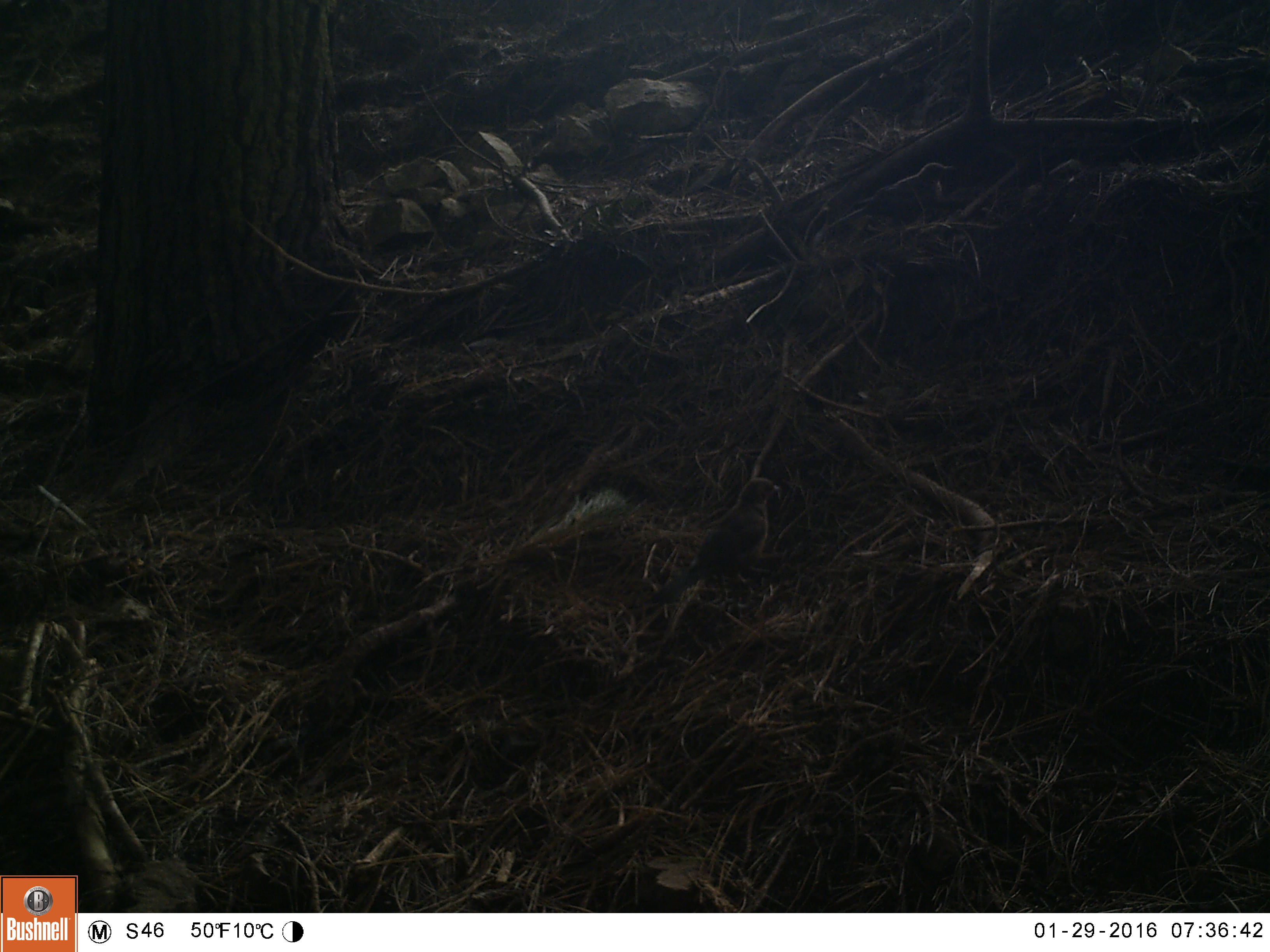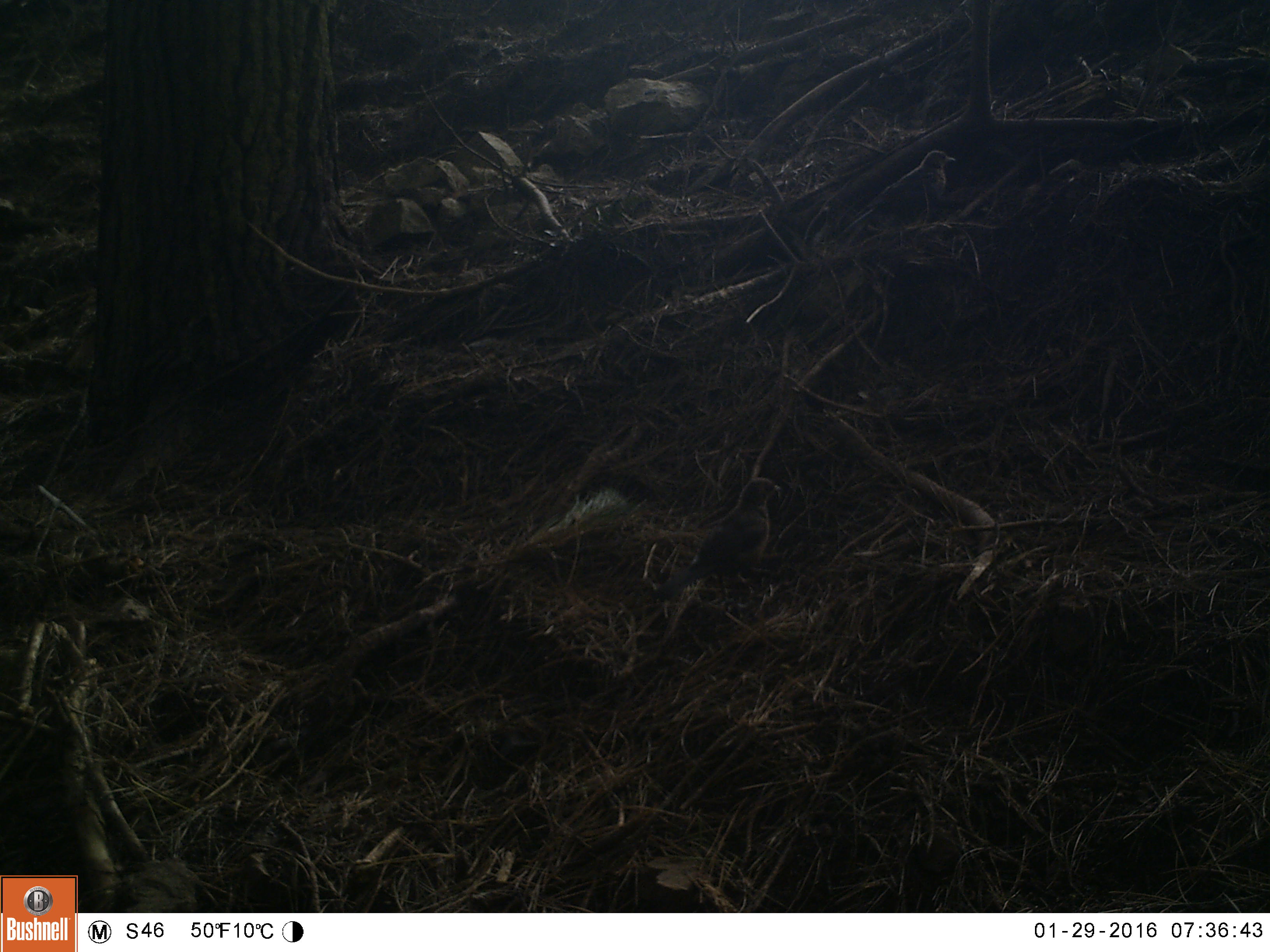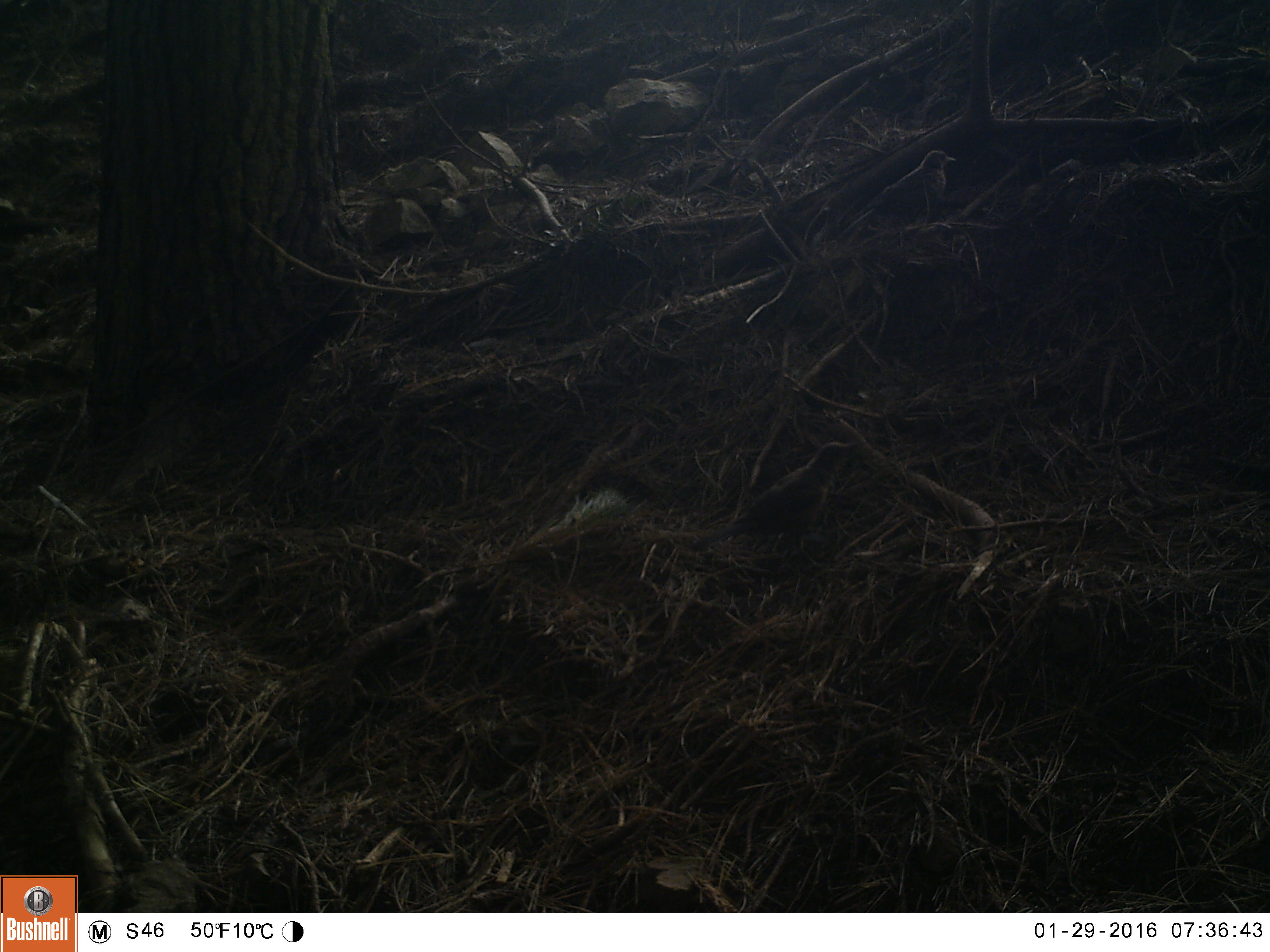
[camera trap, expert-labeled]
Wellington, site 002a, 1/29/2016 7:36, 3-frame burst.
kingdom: Animalia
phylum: Chordata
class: Aves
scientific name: Aves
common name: bird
Bird (Aves).